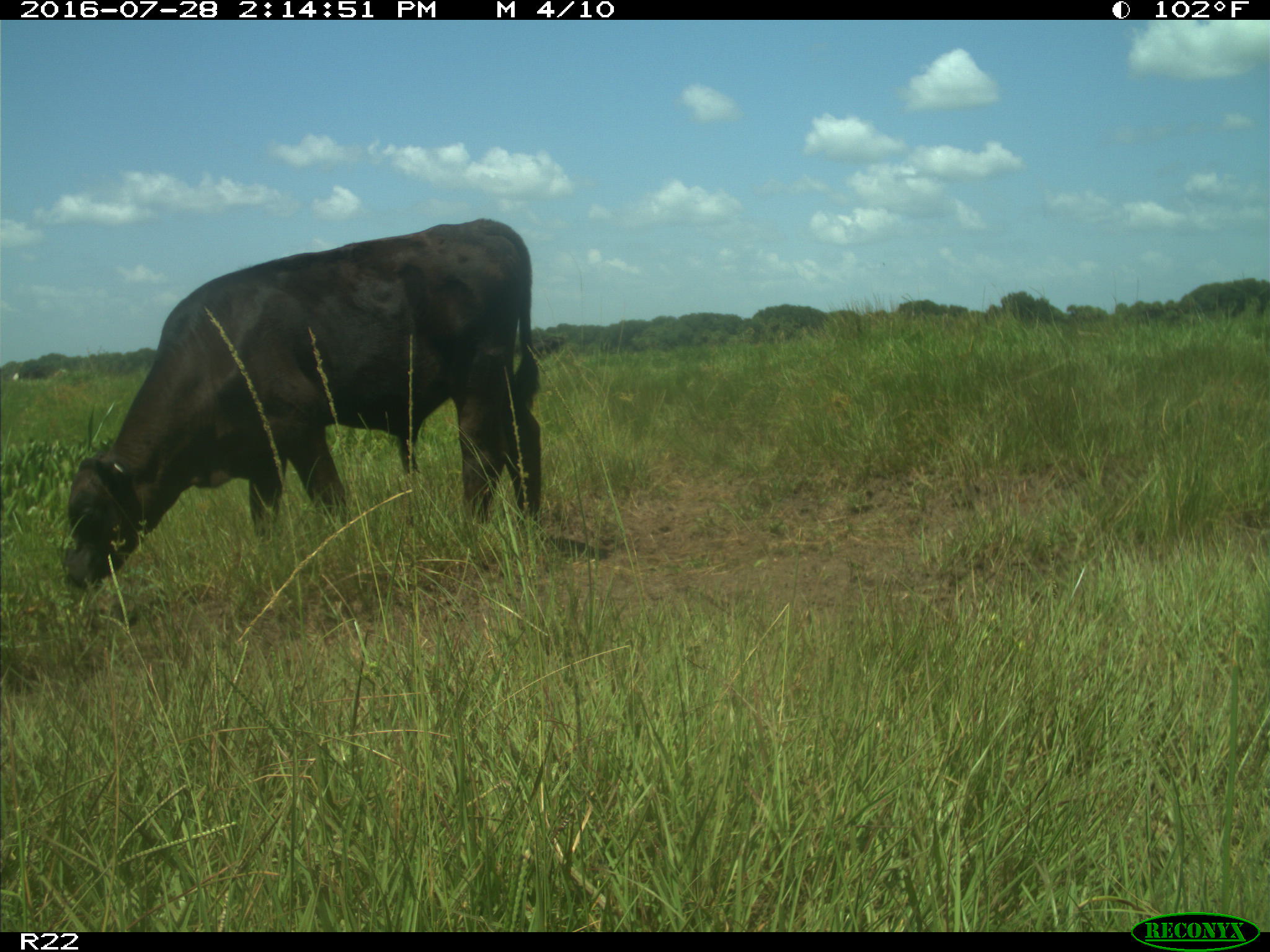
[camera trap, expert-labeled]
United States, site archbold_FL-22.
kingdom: Animalia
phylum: Chordata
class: Mammalia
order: Artiodactyla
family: Bovidae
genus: Bos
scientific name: Bos taurus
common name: domestic cow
Bos taurus (domestic cow).